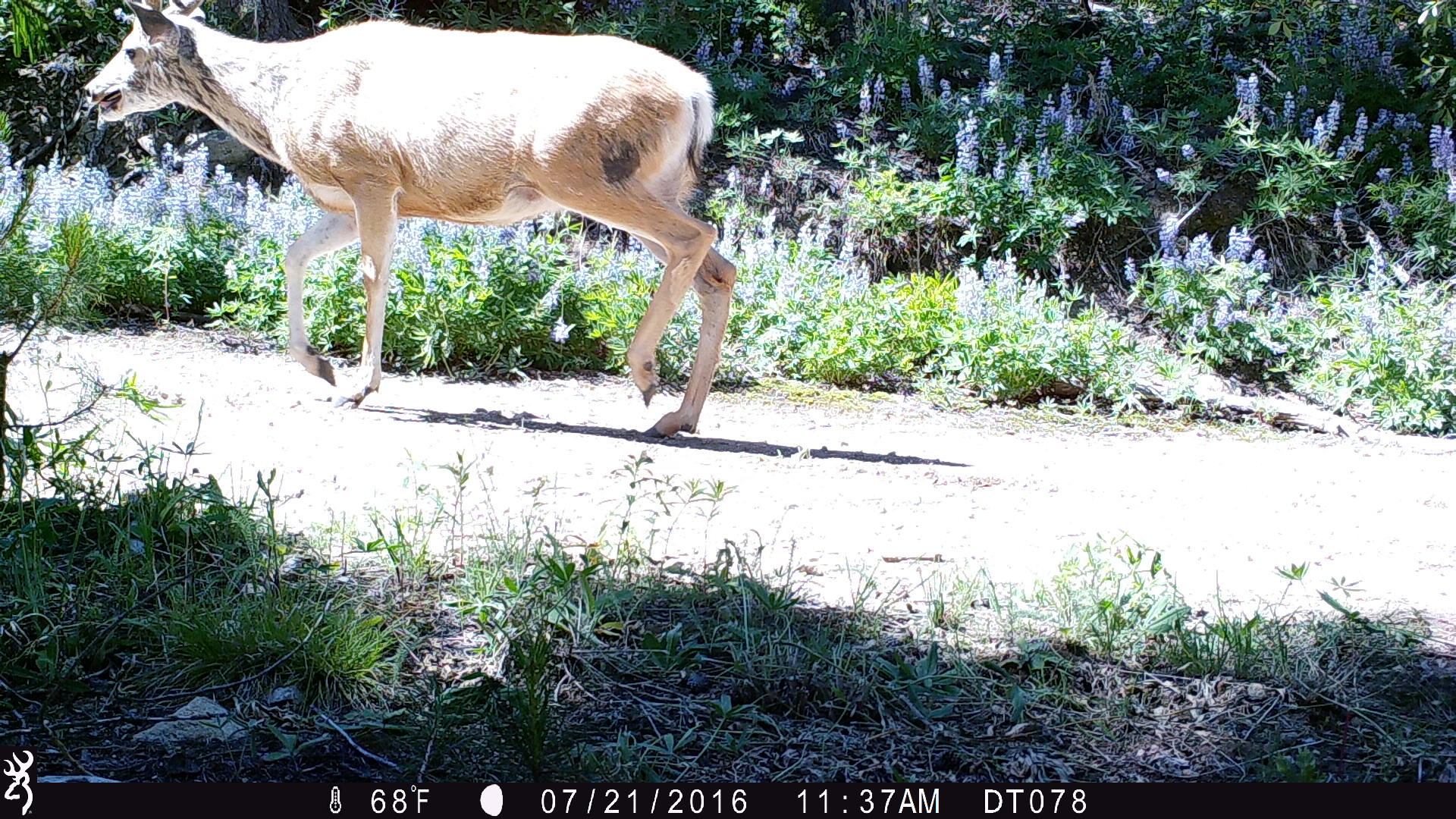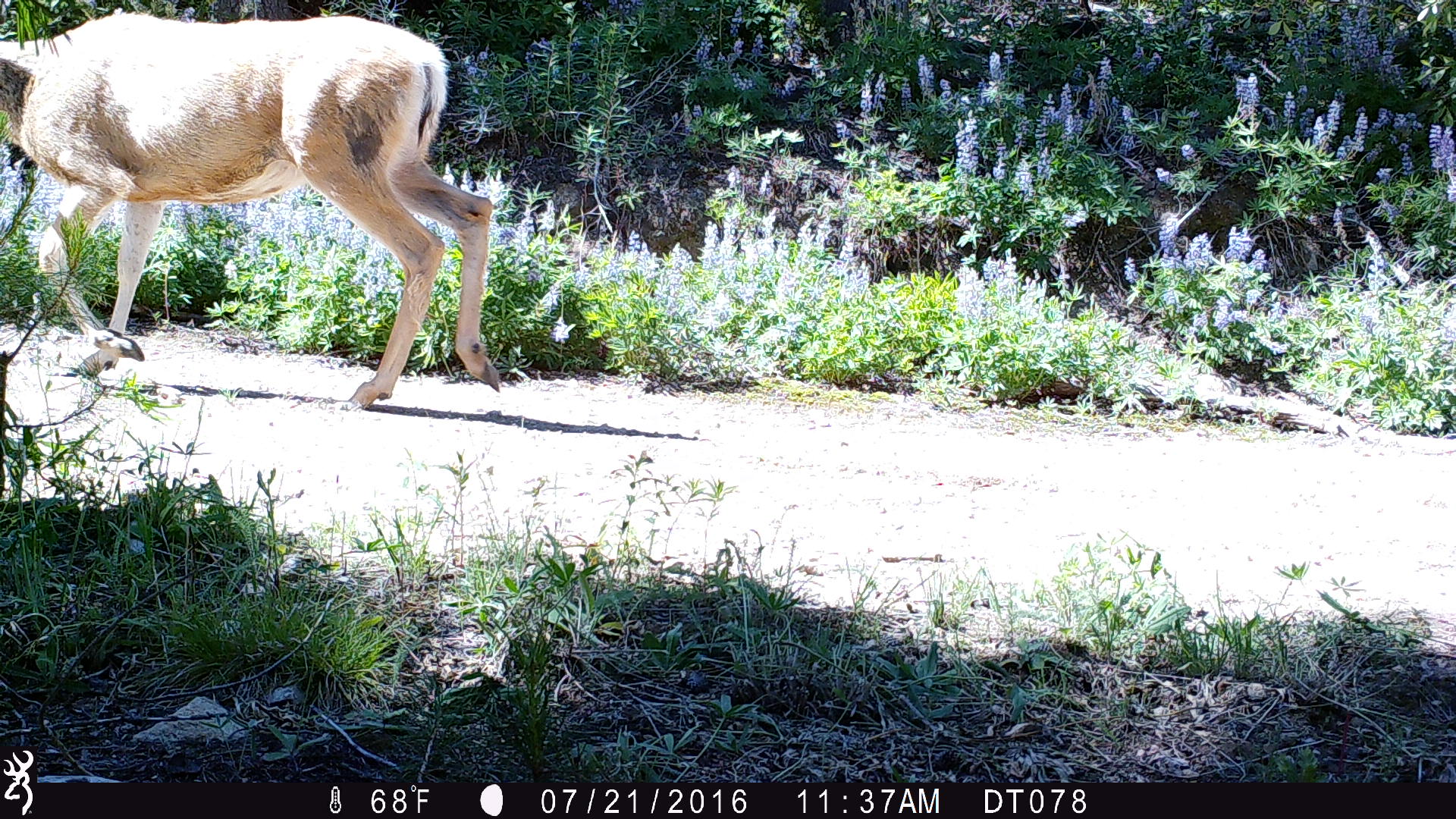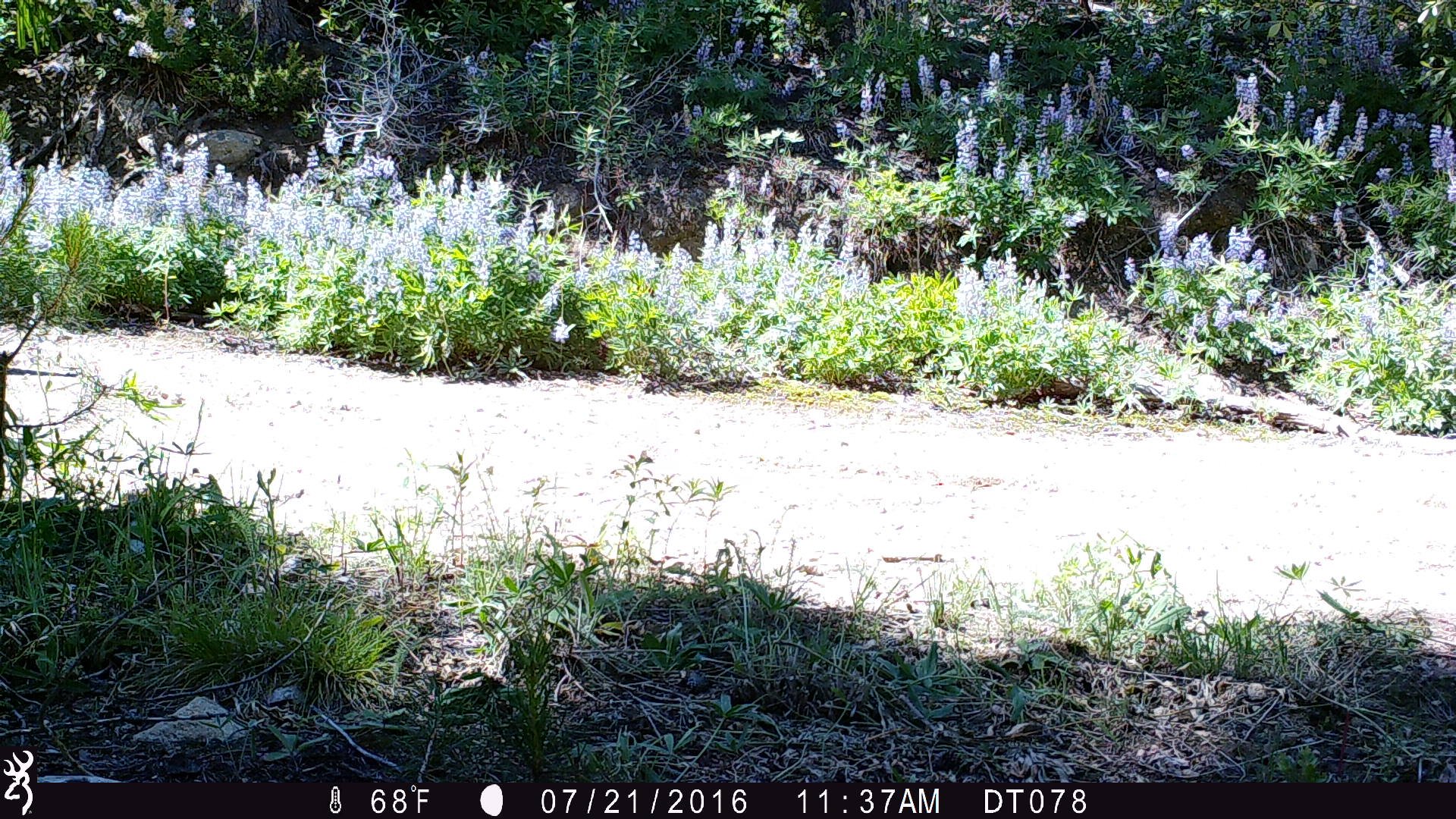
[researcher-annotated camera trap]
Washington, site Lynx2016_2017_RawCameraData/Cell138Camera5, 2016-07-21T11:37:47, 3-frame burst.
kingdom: Animalia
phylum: Chordata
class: Mammalia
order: Artiodactyla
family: Cervidae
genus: Odocoileus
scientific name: Odocoileus hemionus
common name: mule deer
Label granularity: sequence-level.